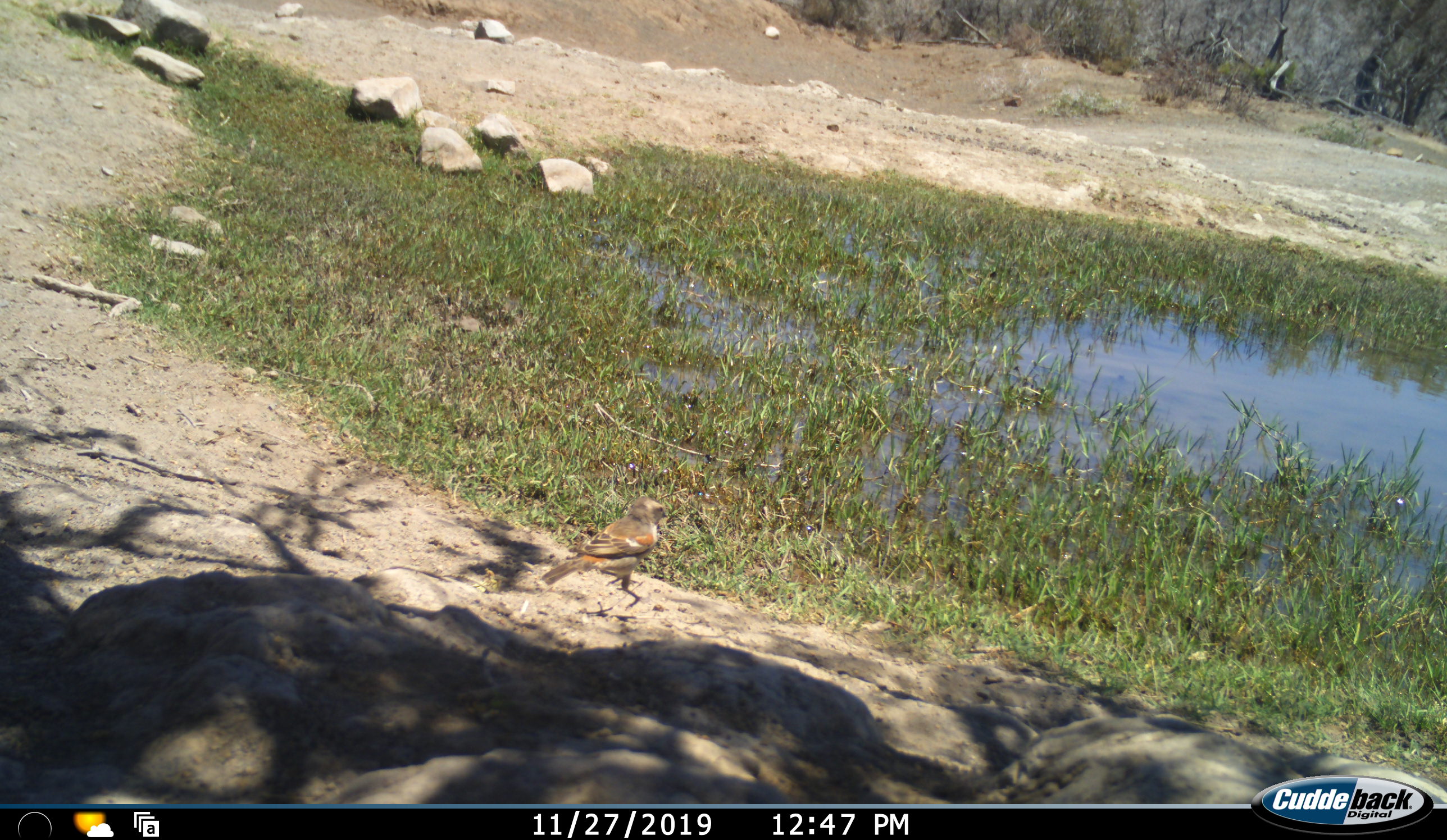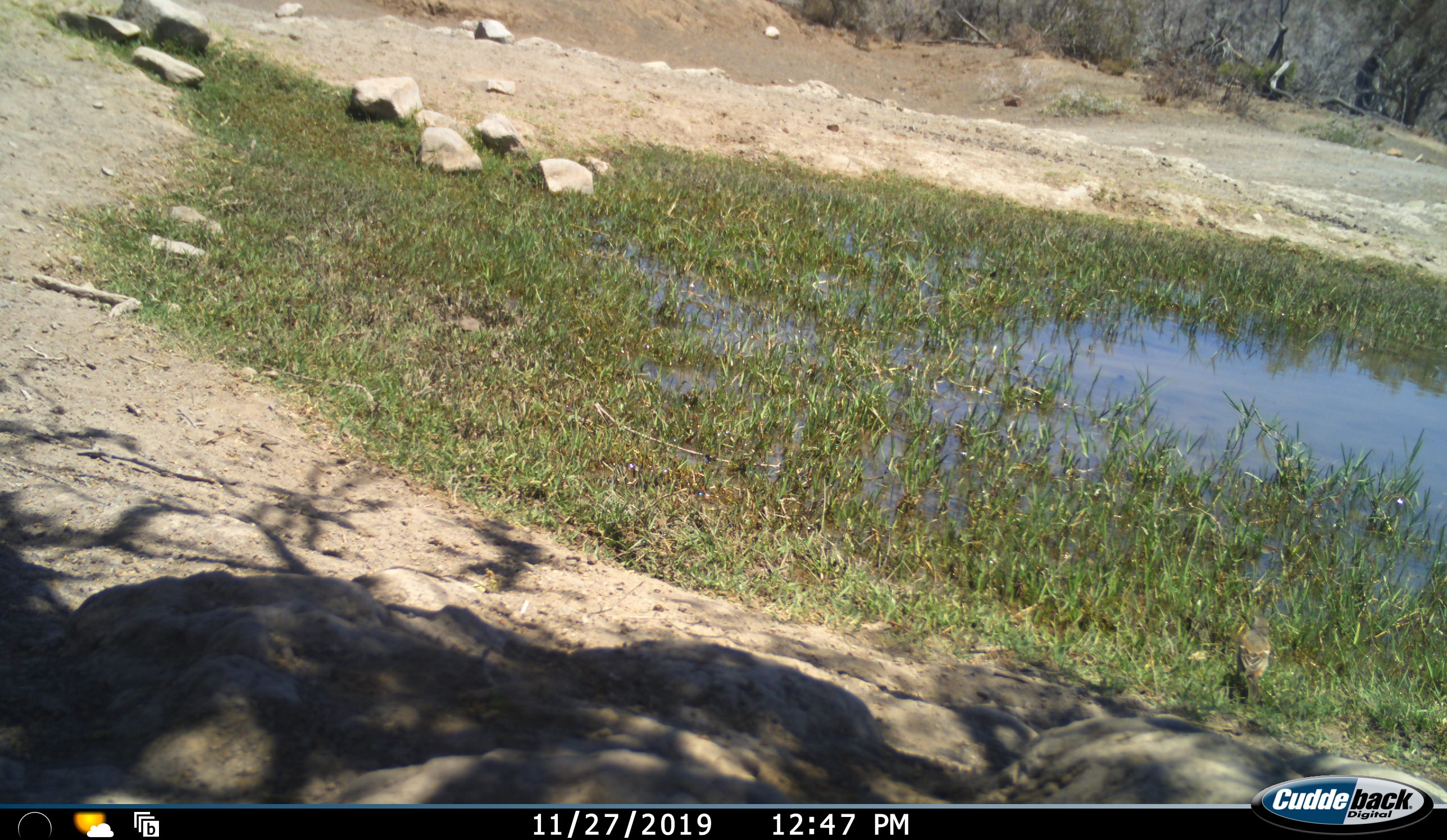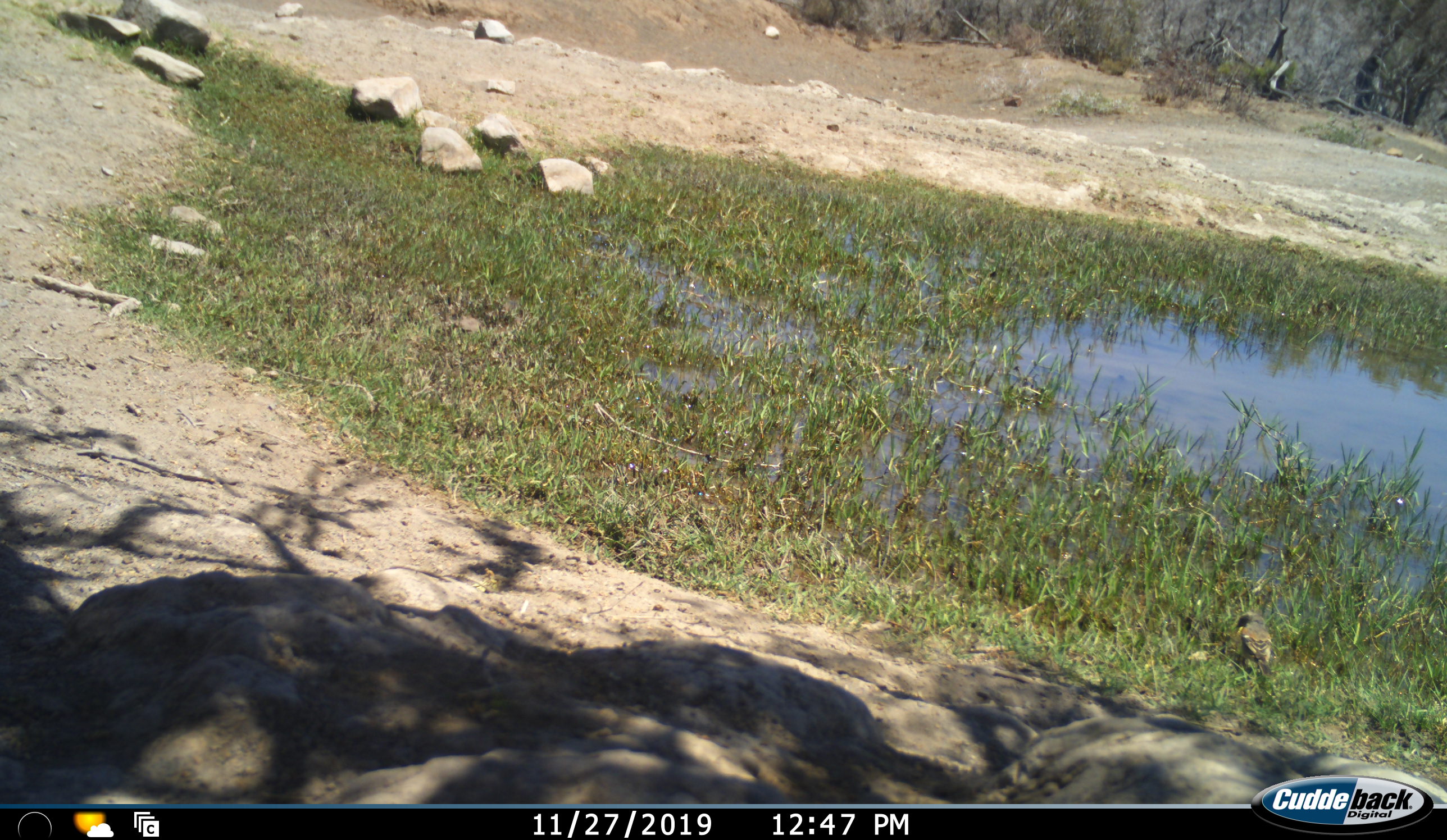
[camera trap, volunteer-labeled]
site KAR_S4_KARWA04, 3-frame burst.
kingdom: Animalia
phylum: Chordata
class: Aves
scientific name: Aves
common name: bird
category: birdother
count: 1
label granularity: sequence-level